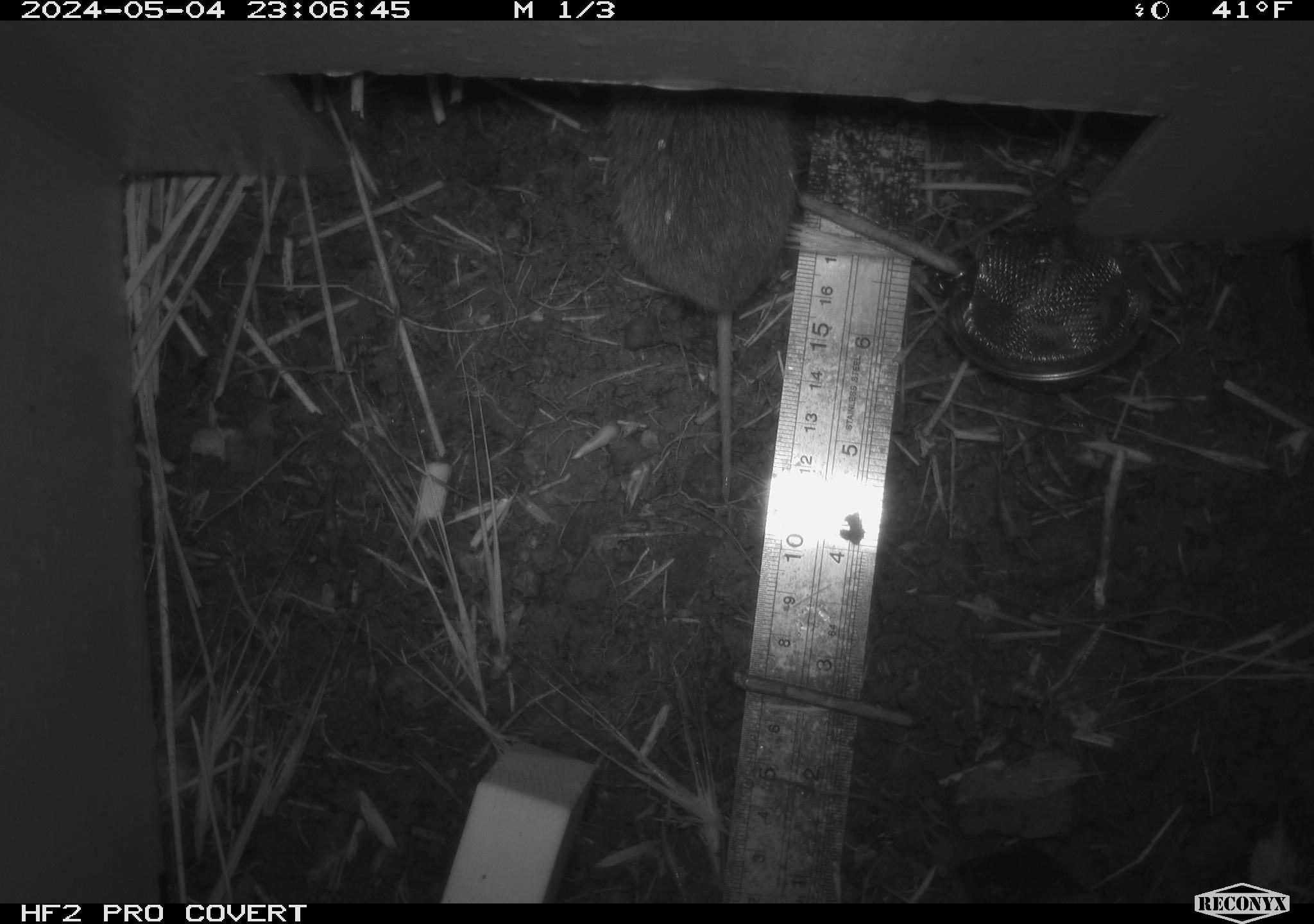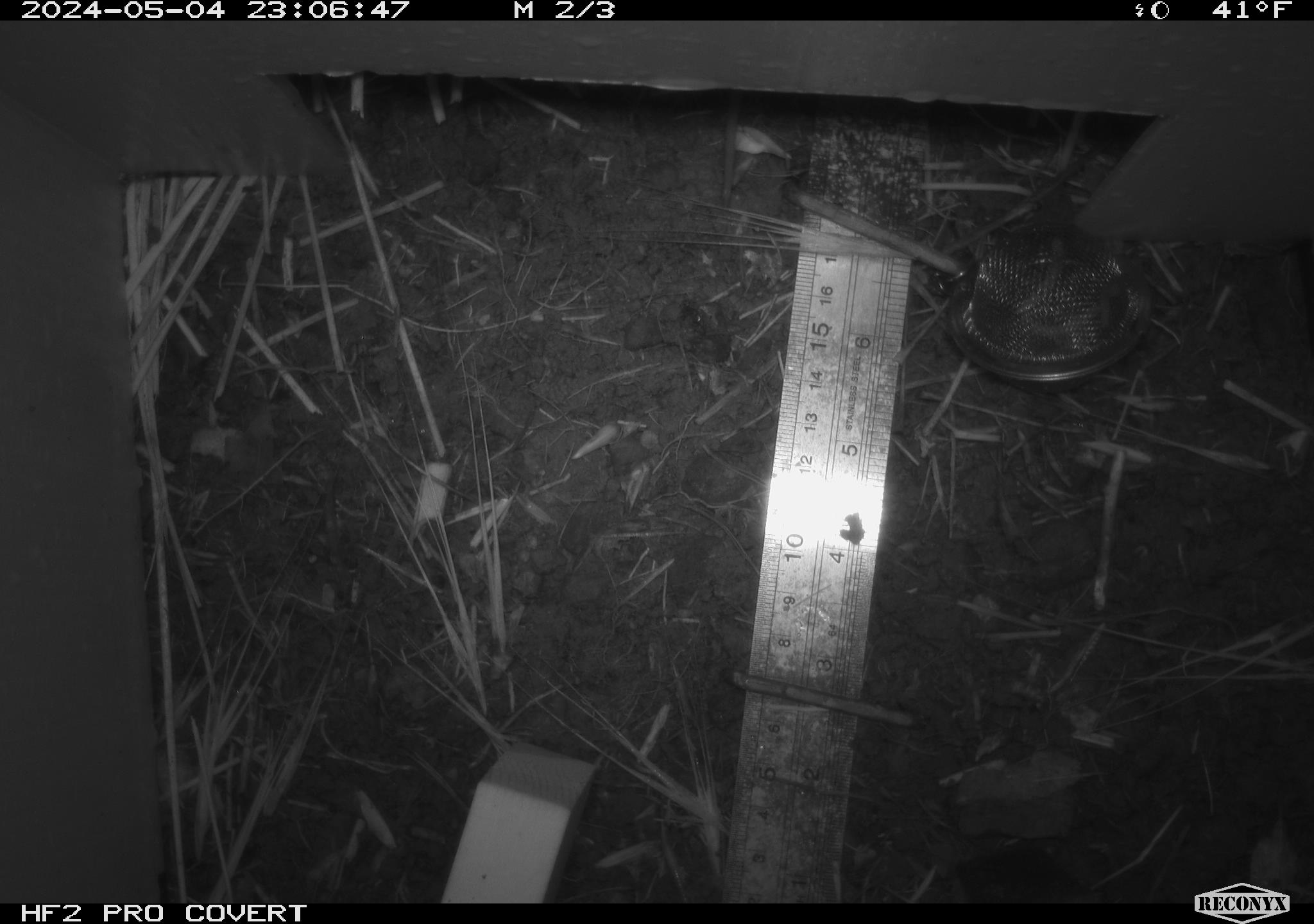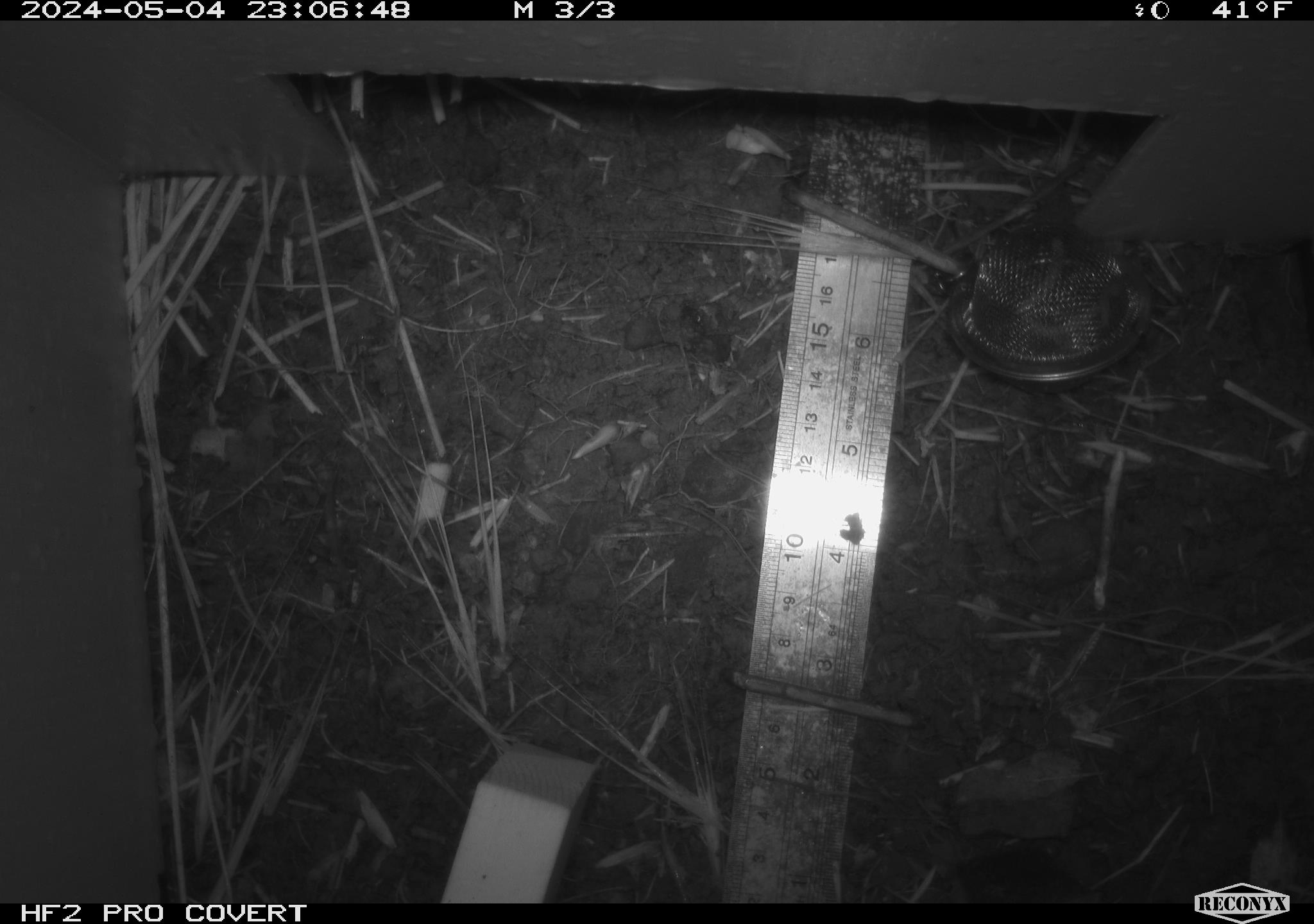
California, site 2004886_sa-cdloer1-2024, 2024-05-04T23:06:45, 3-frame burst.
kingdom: Animalia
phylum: Chordata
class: Mammalia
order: Rodentia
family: Cricetidae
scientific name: Arvicolinae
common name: voles, lemmings, and muskrats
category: arvicolinae subfamily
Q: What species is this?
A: Arvicolinae subfamily (voles, lemmings, and muskrats) (Arvicolinae).